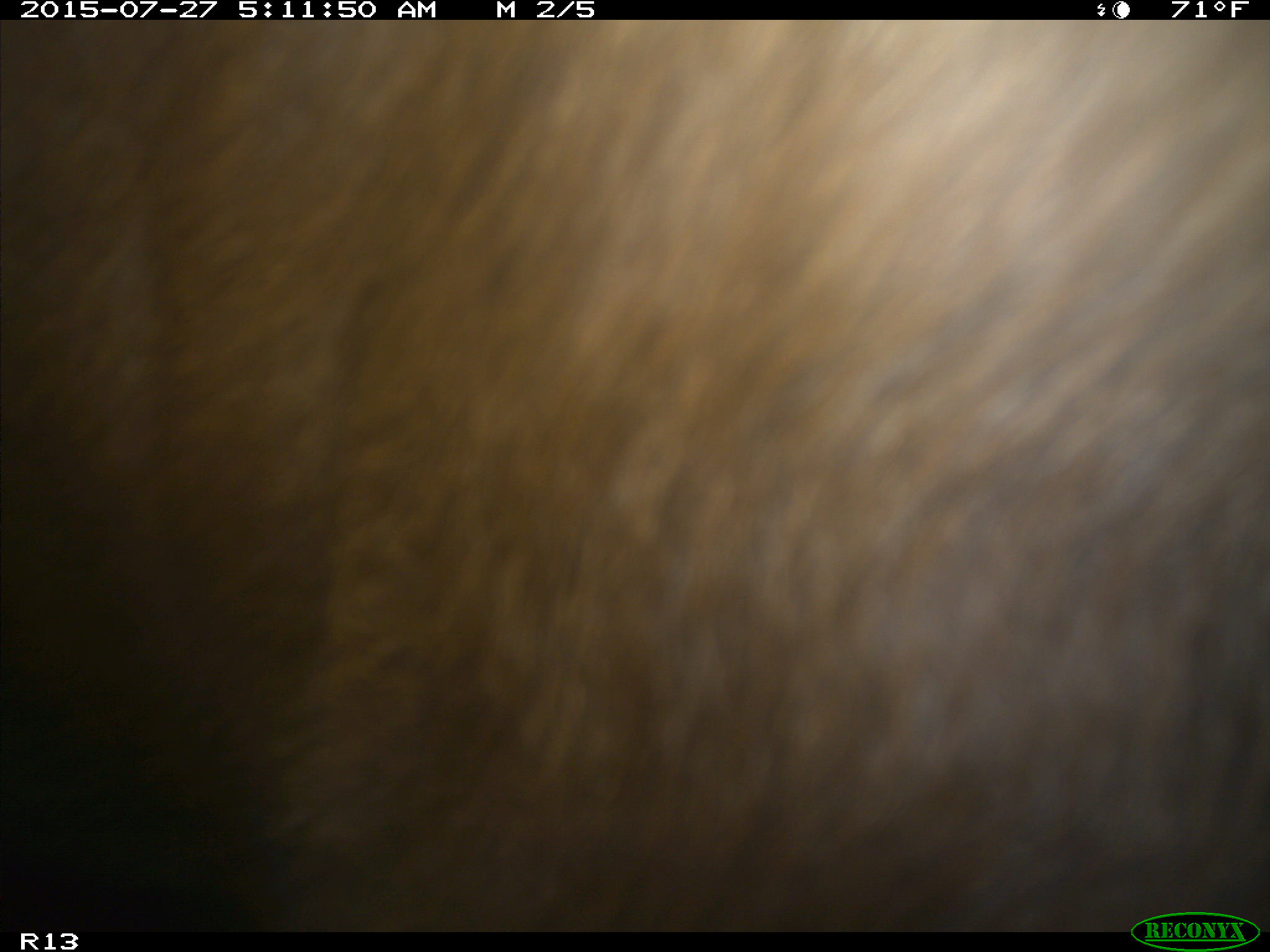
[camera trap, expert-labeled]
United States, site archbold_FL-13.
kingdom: Animalia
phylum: Chordata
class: Mammalia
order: Artiodactyla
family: Bovidae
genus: Bos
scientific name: Bos taurus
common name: domestic cow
Bos taurus (domestic cow).